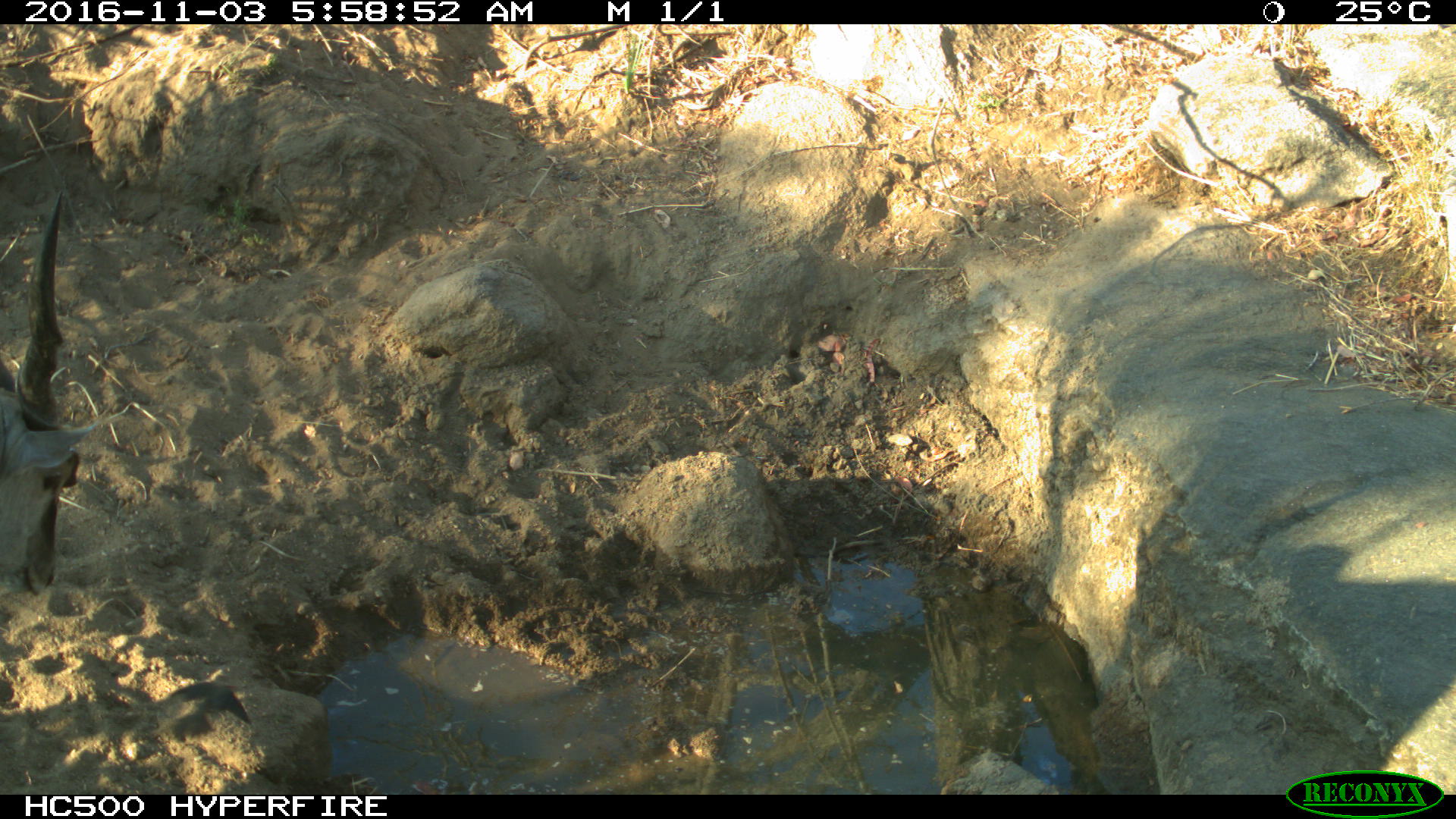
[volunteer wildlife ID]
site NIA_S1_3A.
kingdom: Animalia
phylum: Chordata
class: Mammalia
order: Artiodactyla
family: Bovidae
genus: Tragelaphus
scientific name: Tragelaphus oryx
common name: eland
Eland (Tragelaphus oryx), count 1. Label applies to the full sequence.